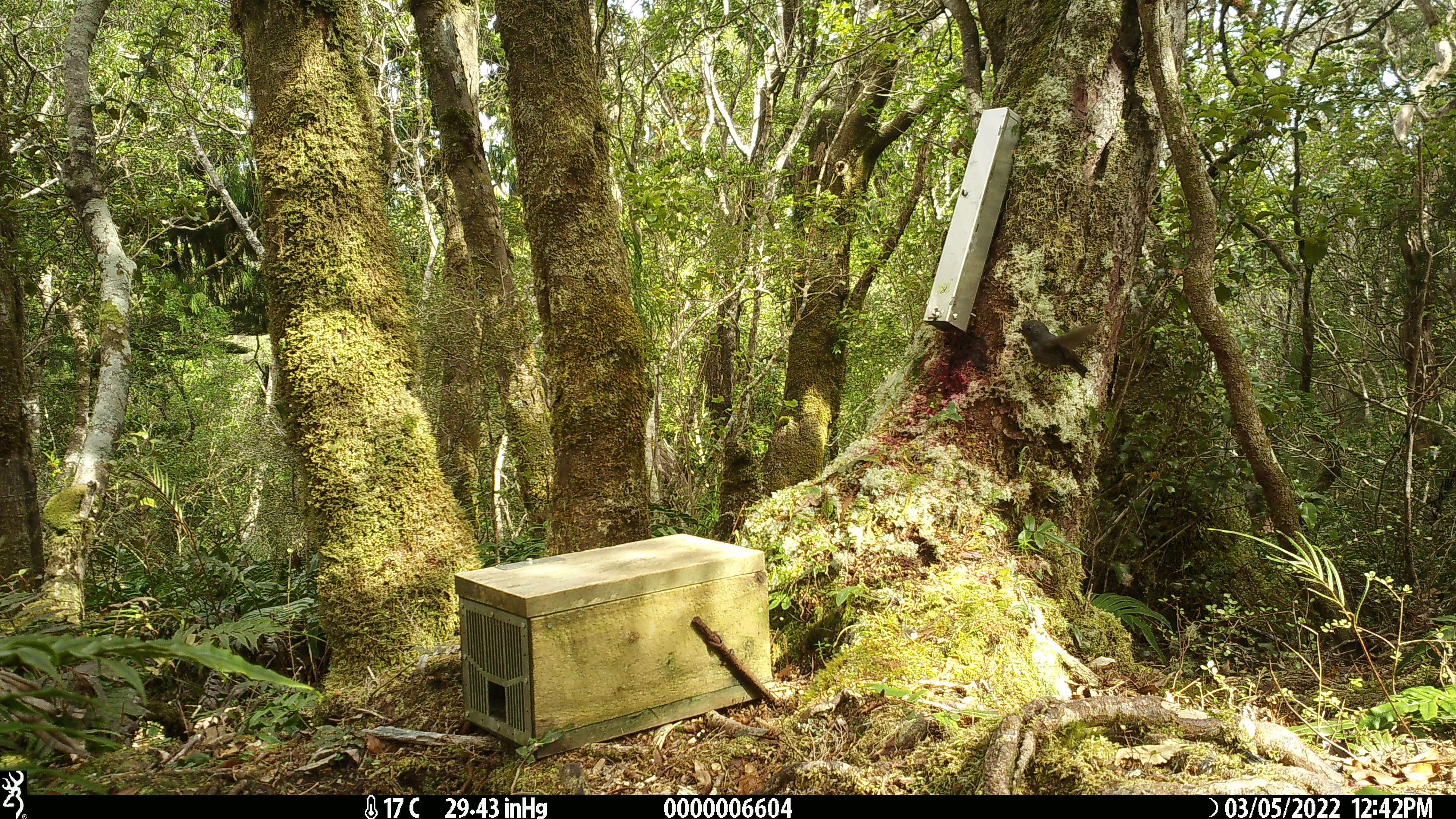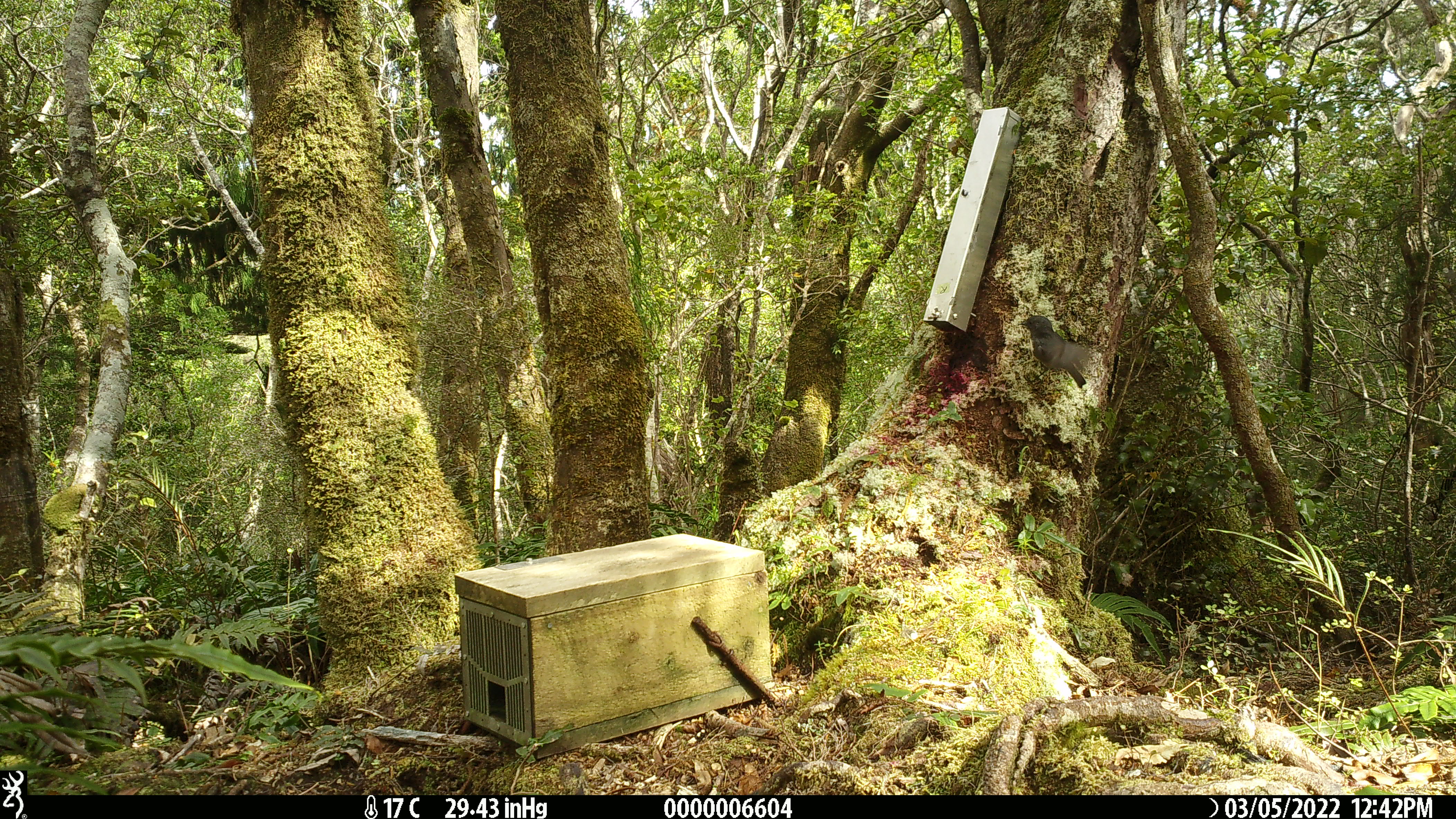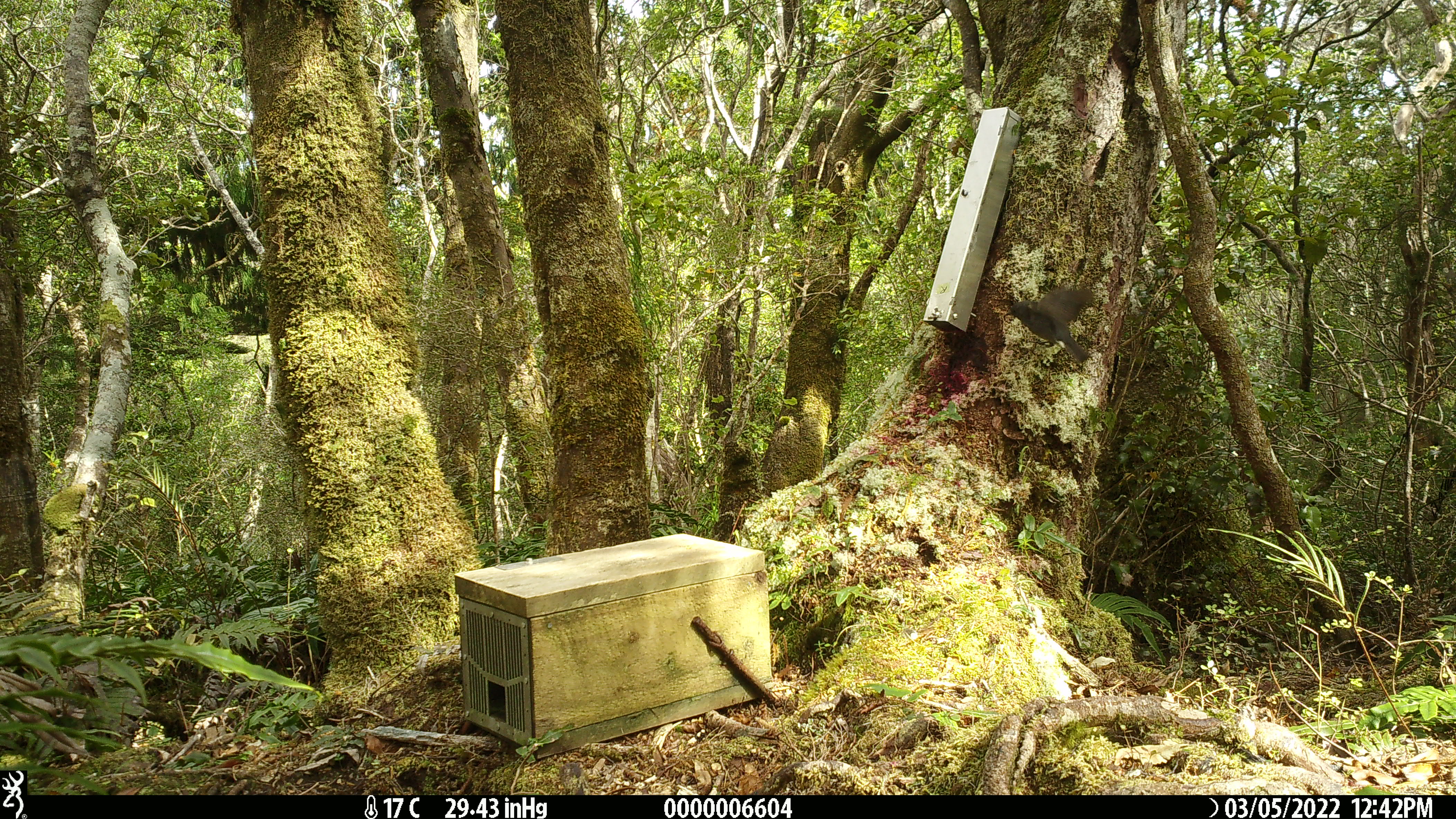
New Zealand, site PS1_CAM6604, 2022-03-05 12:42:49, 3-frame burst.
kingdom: Animalia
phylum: Chordata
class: Aves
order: Passeriformes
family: Petroicidae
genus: Petroica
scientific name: Petroica australis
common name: new zealand robin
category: robin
Robin (new zealand robin) (Petroica australis).